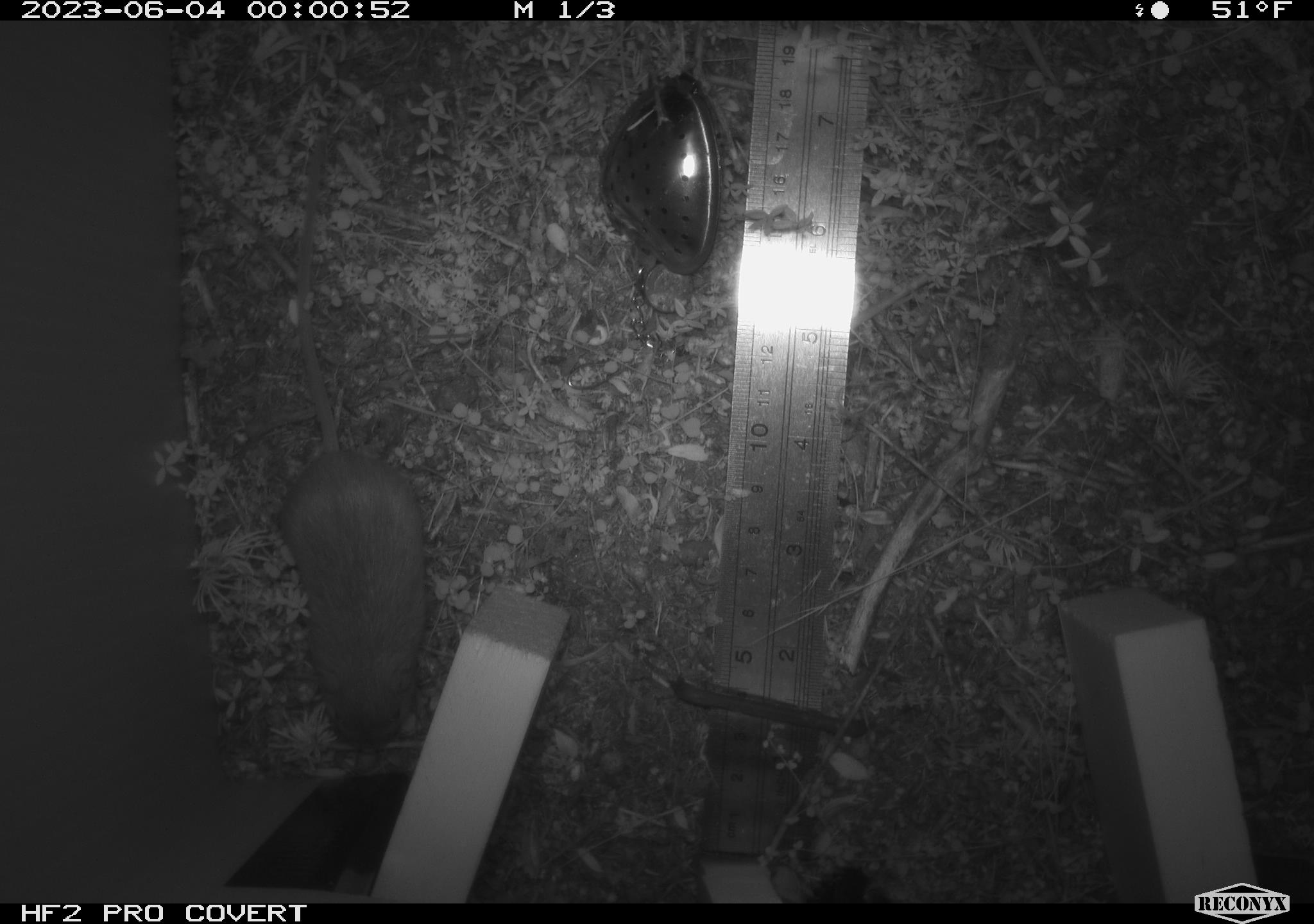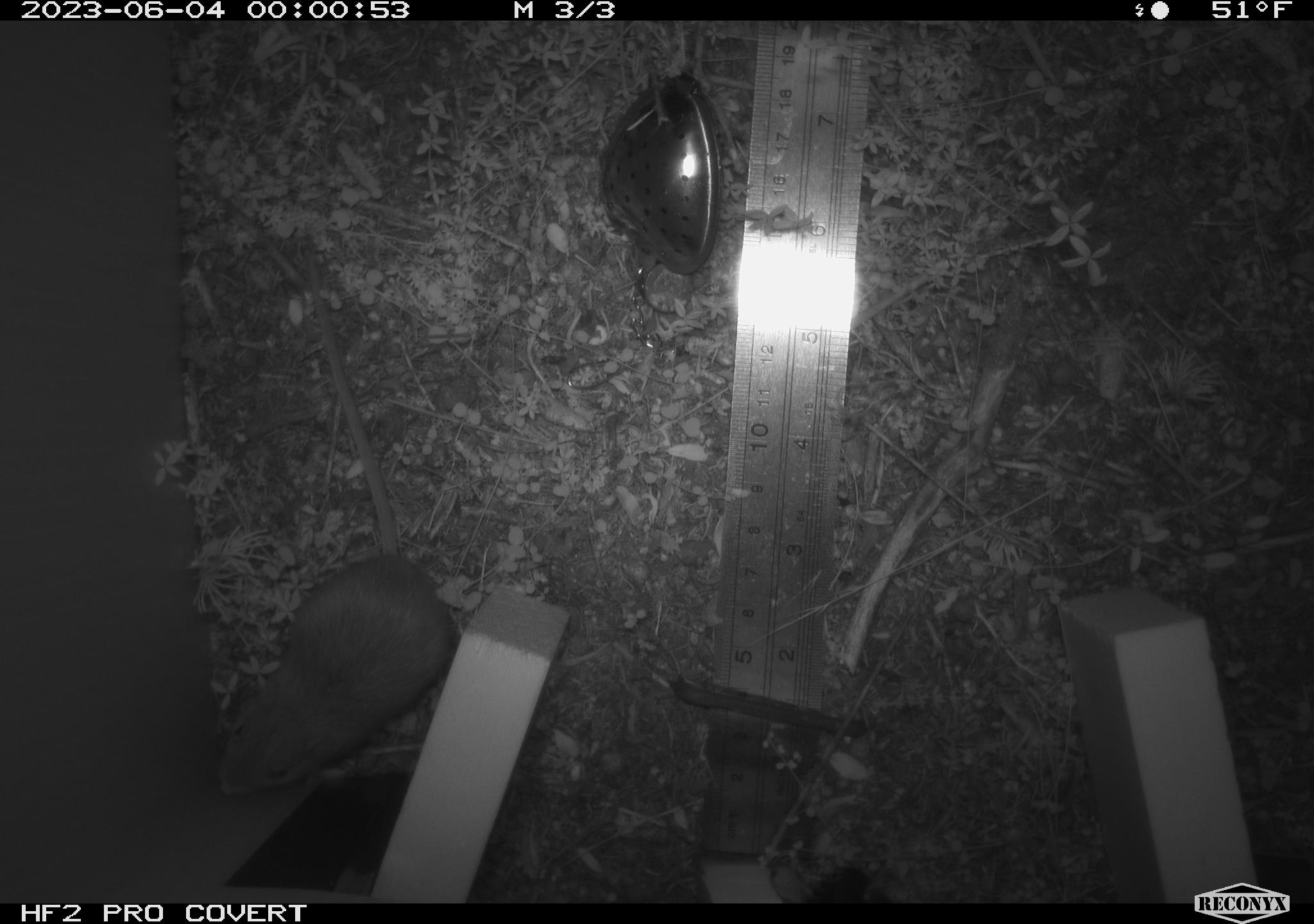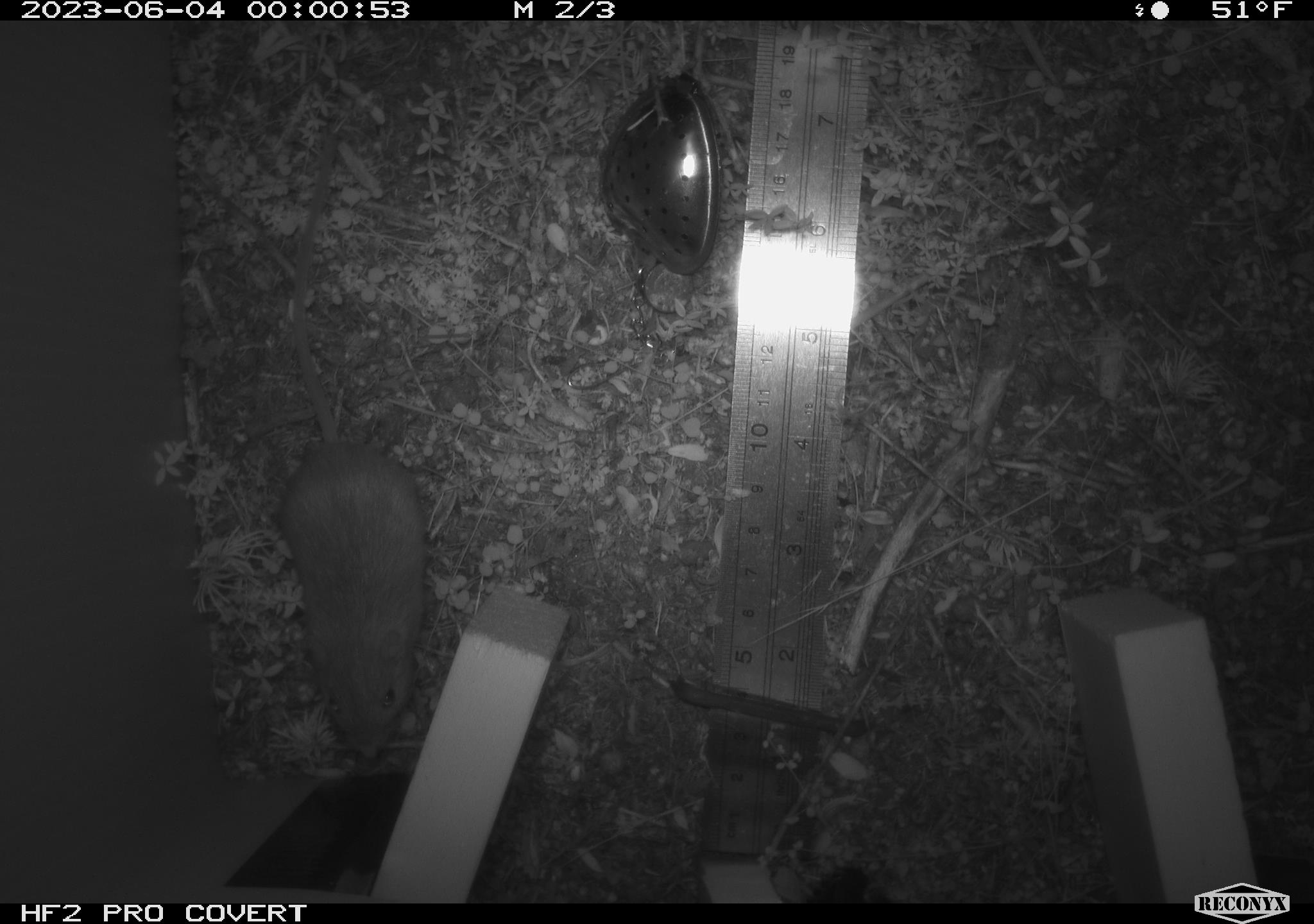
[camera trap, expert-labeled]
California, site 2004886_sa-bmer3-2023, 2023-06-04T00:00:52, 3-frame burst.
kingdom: Animalia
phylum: Chordata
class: Mammalia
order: Rodentia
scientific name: Rodentia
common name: mouse species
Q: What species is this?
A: Mouse species (Rodentia).